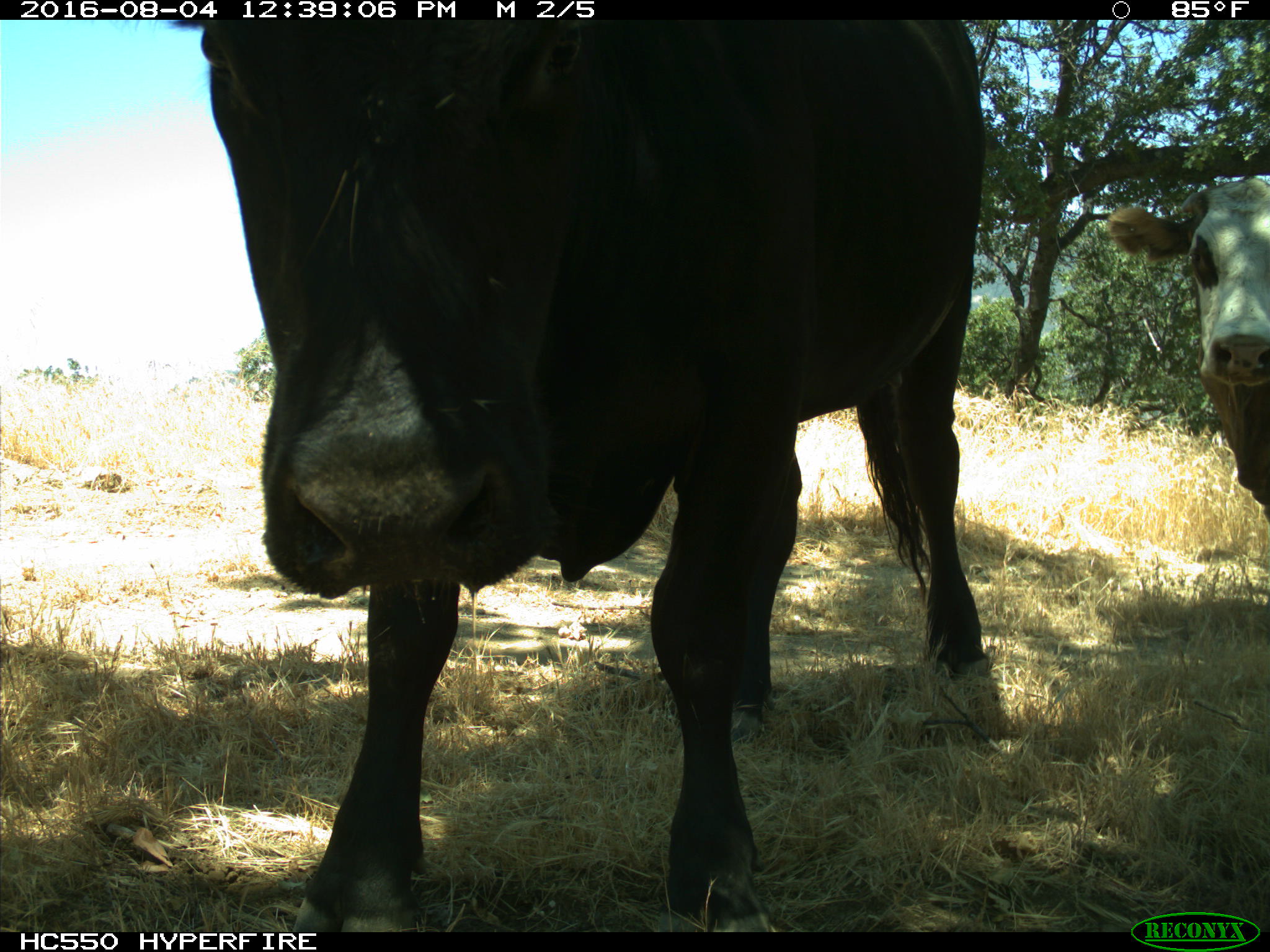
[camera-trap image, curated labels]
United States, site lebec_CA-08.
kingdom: Animalia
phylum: Chordata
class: Mammalia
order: Artiodactyla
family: Bovidae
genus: Bos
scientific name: Bos taurus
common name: domestic cow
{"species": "Bos taurus (domestic cow)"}